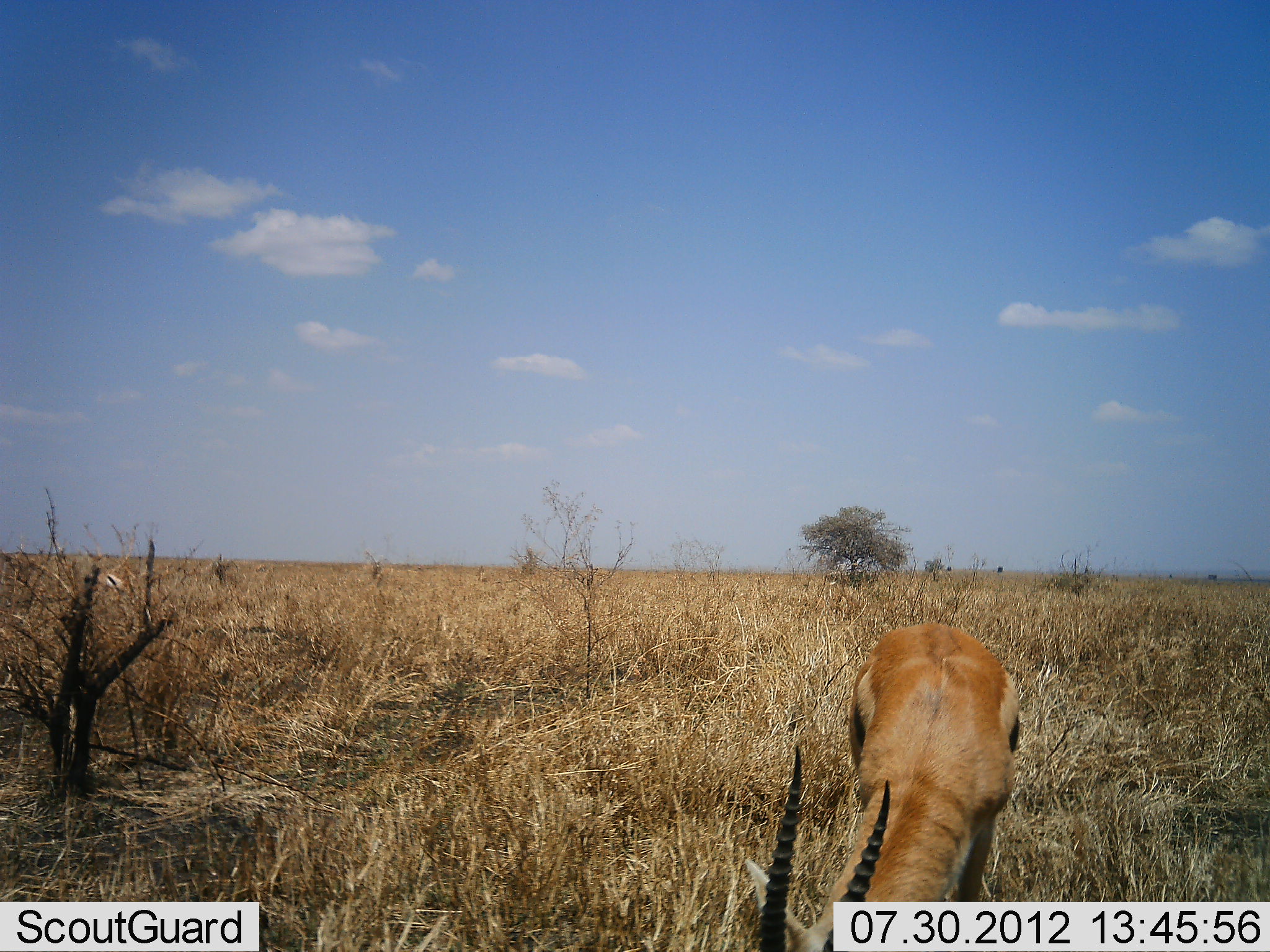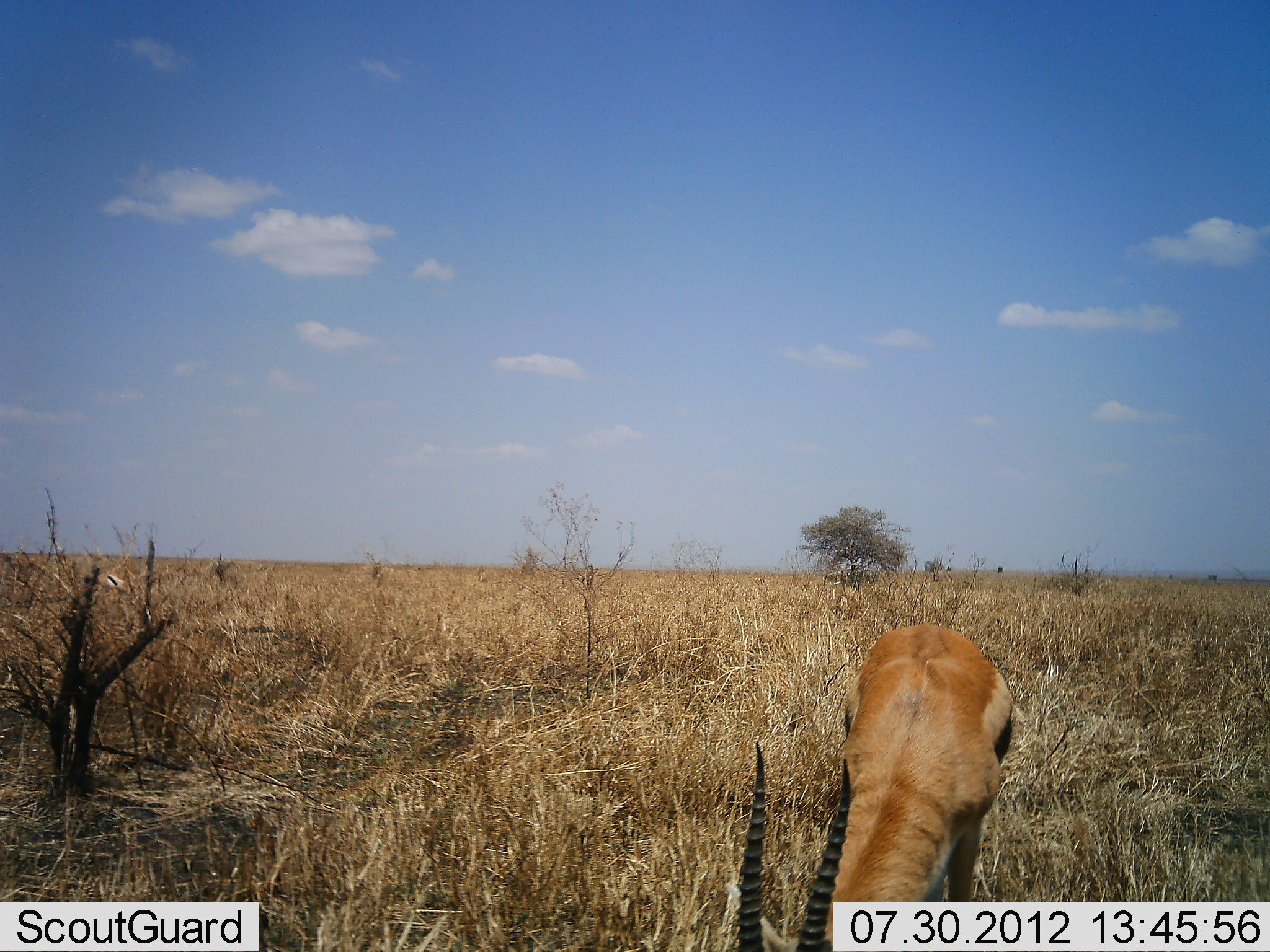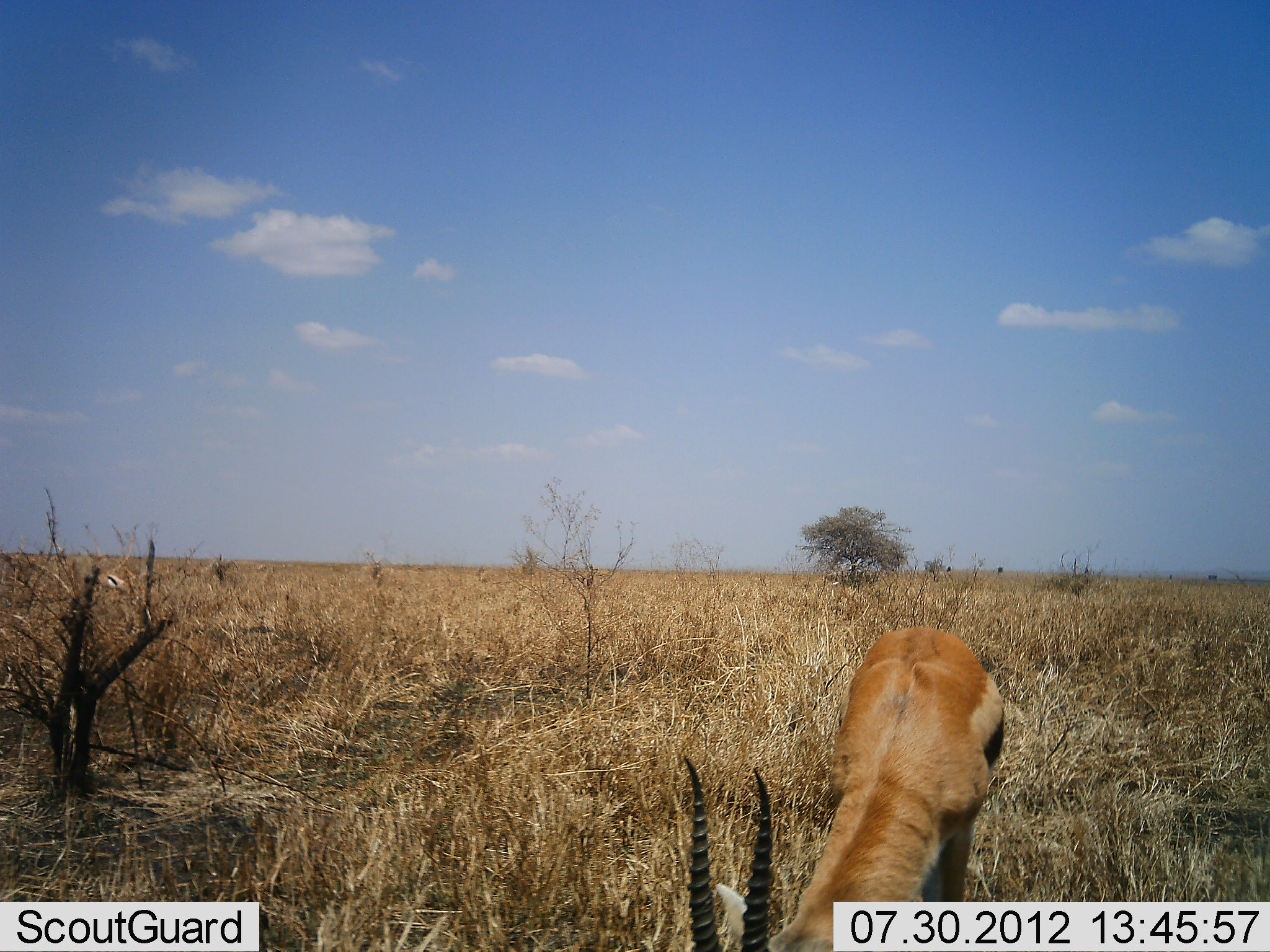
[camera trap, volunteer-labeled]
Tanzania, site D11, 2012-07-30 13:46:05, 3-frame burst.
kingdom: Animalia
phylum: Chordata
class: Mammalia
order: Artiodactyla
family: Bovidae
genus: Eudorcas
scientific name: Eudorcas thomsonii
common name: thomson's gazelle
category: gazellethomsons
Gazellethomsons (thomson's gazelle) (Eudorcas thomsonii), count 1. Behavior (volunteer vote fractions): standing 30%, resting 0%, moving 0%, interacting 0%. Young present (vote fraction): 0%. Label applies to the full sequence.